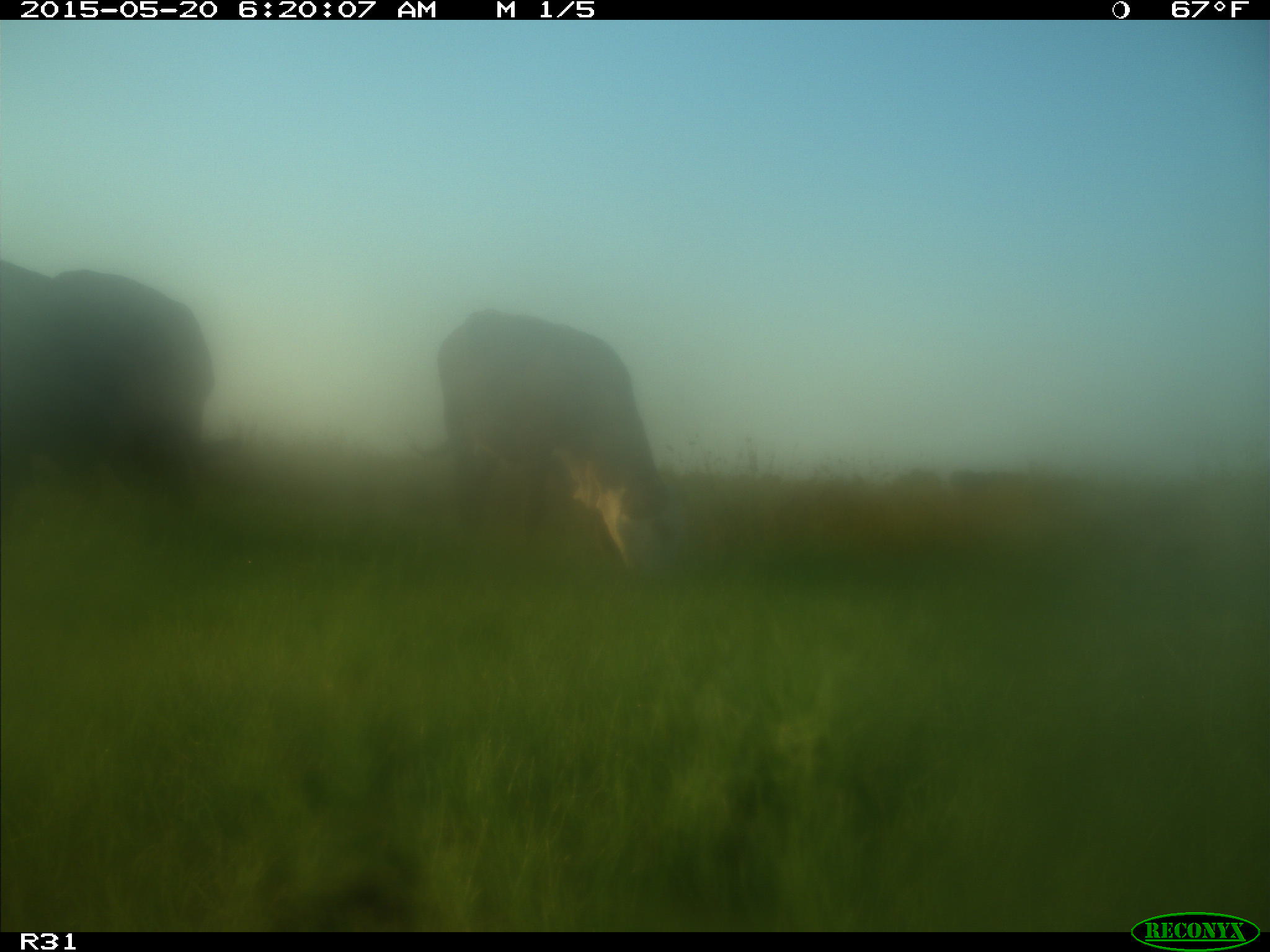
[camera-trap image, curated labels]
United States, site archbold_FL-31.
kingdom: Animalia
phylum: Chordata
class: Mammalia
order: Artiodactyla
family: Bovidae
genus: Bos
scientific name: Bos taurus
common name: domestic cow